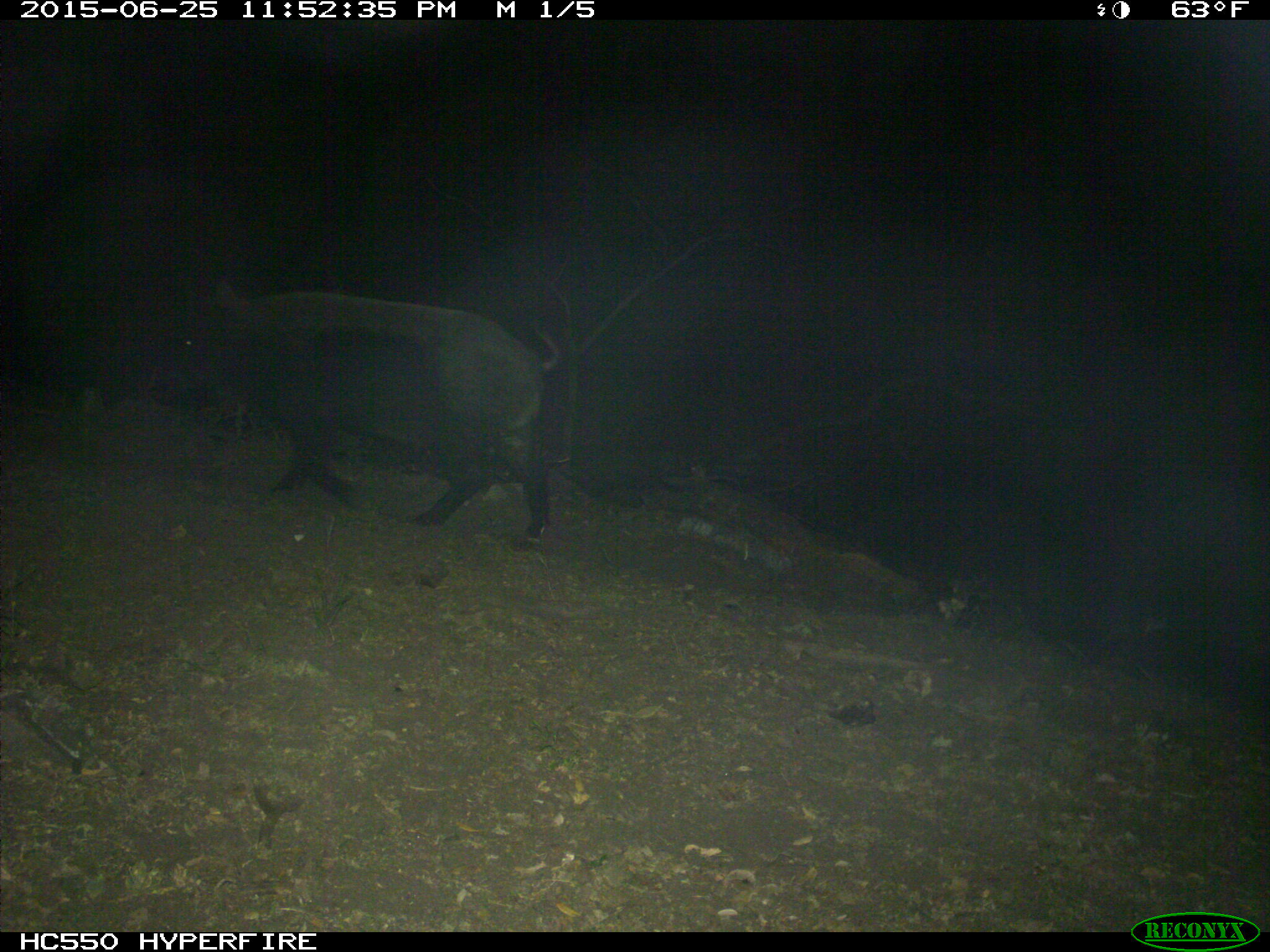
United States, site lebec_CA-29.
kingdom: Animalia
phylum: Chordata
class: Mammalia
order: Artiodactyla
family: Suidae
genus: Sus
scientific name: Sus scrofa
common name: wild boar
Sus scrofa (wild boar).